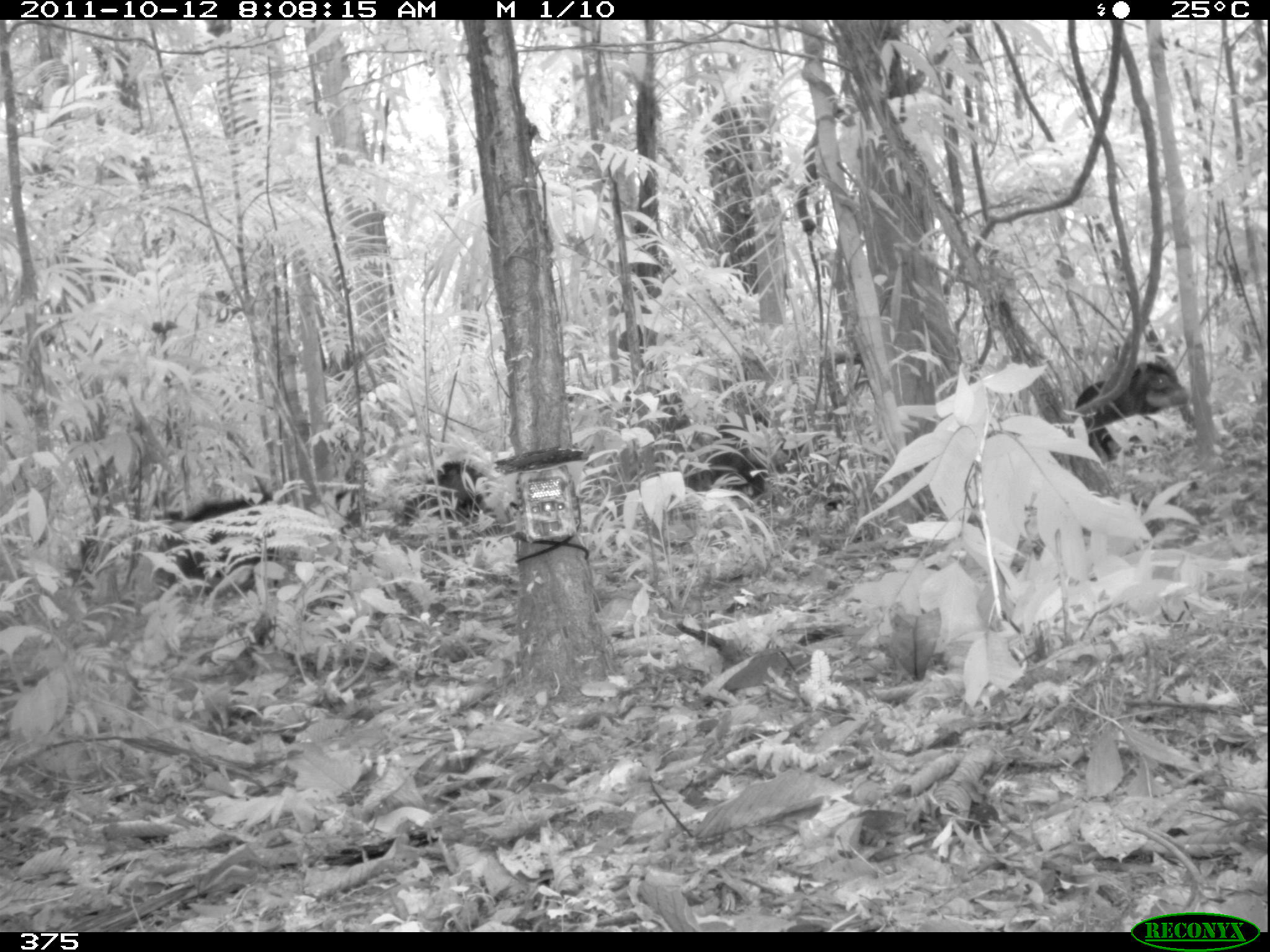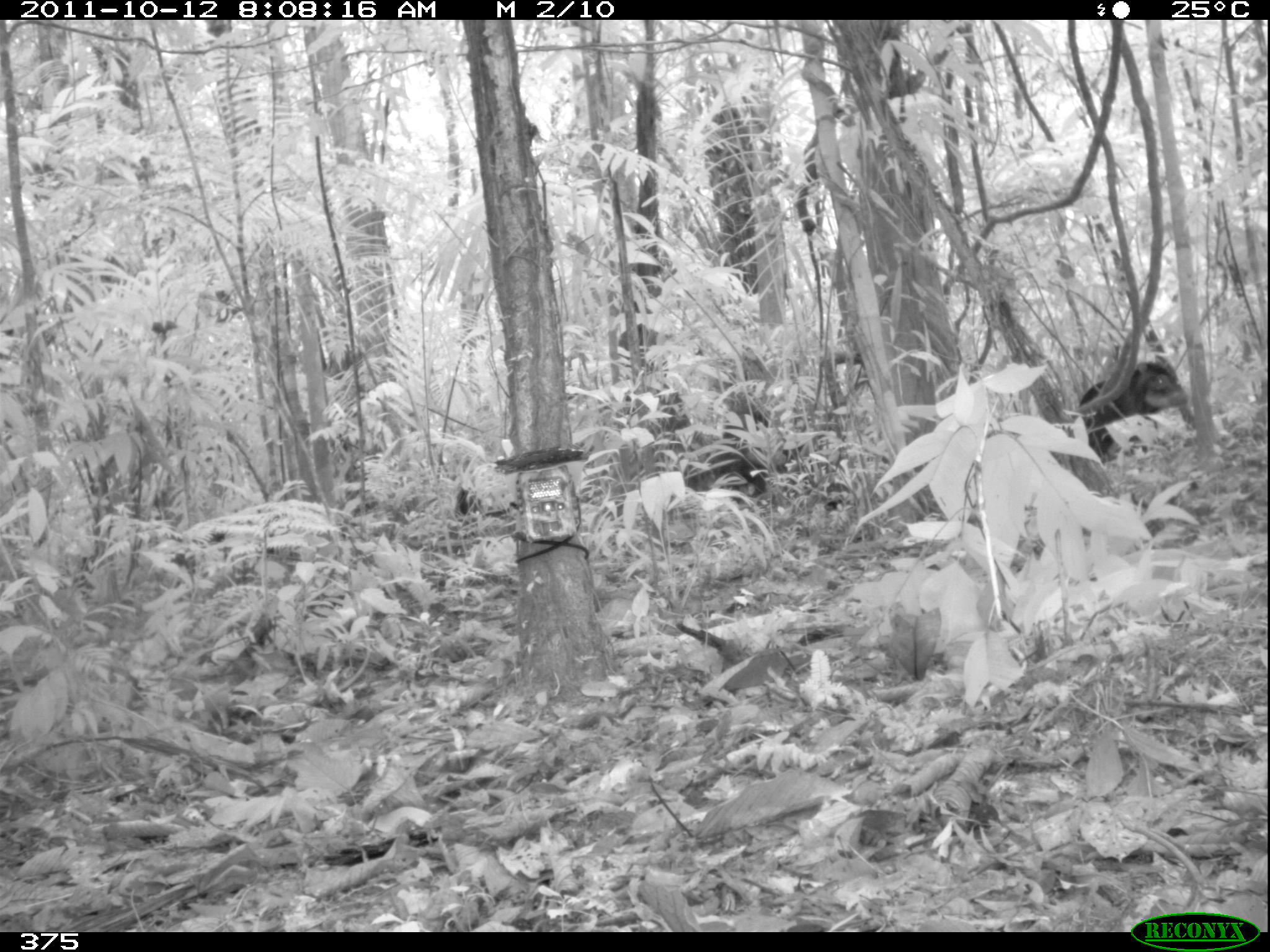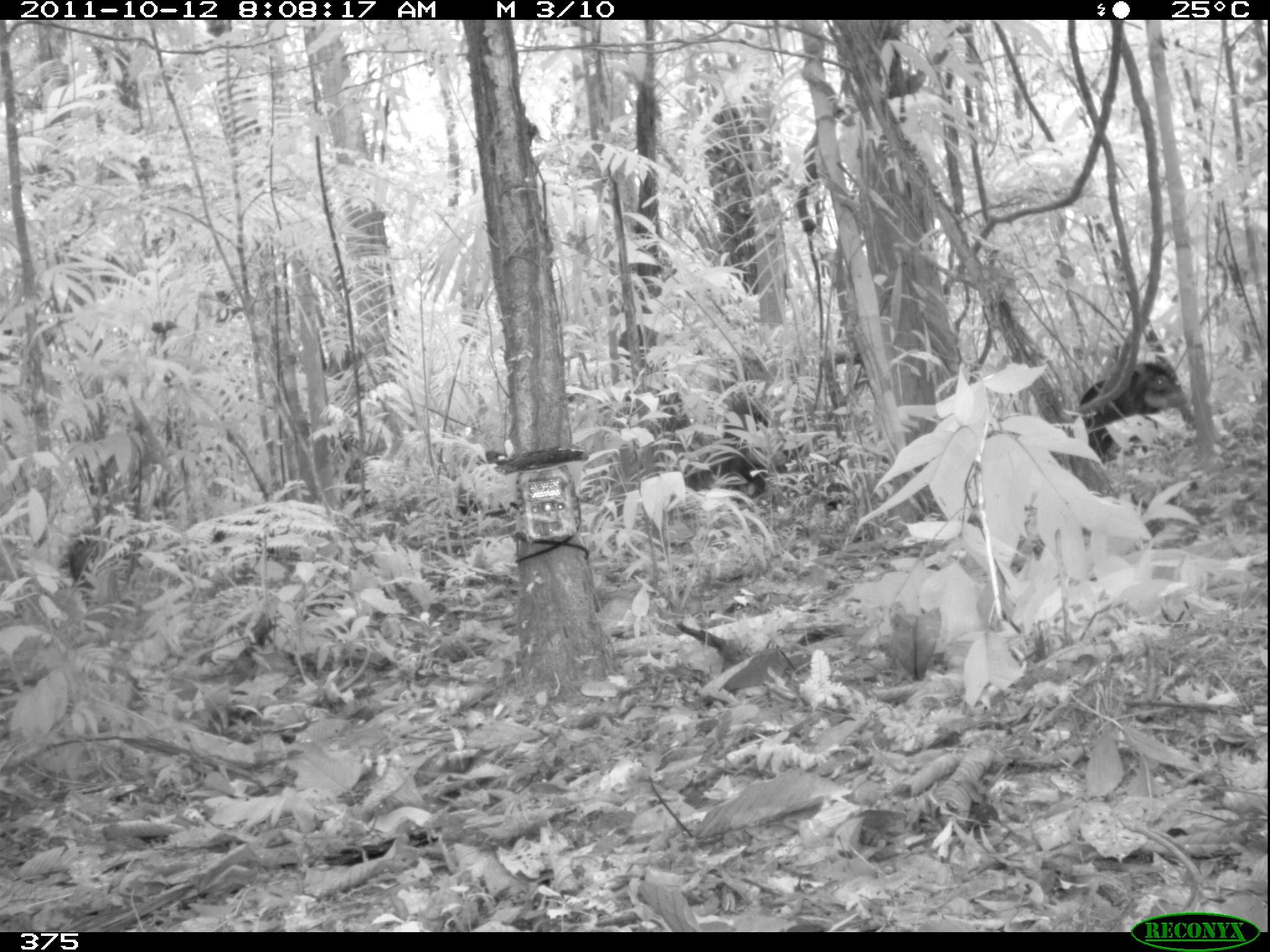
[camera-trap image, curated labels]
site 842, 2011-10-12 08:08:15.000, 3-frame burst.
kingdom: Animalia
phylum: Chordata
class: Mammalia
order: Artiodactyla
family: Tayassuidae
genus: Tayassu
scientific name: Tayassu pecari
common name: white-lipped peccary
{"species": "Tayassu pecari (white-lipped peccary)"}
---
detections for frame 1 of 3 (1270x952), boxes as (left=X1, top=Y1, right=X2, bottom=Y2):
tayassu pecari: (left=1072, top=362, right=1191, bottom=459); (left=161, top=494, right=278, bottom=584); (left=682, top=408, right=772, bottom=499); (left=400, top=460, right=488, bottom=524)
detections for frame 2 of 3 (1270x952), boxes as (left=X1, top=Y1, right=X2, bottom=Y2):
tayassu pecari: (left=632, top=391, right=797, bottom=507); (left=1077, top=361, right=1189, bottom=462)